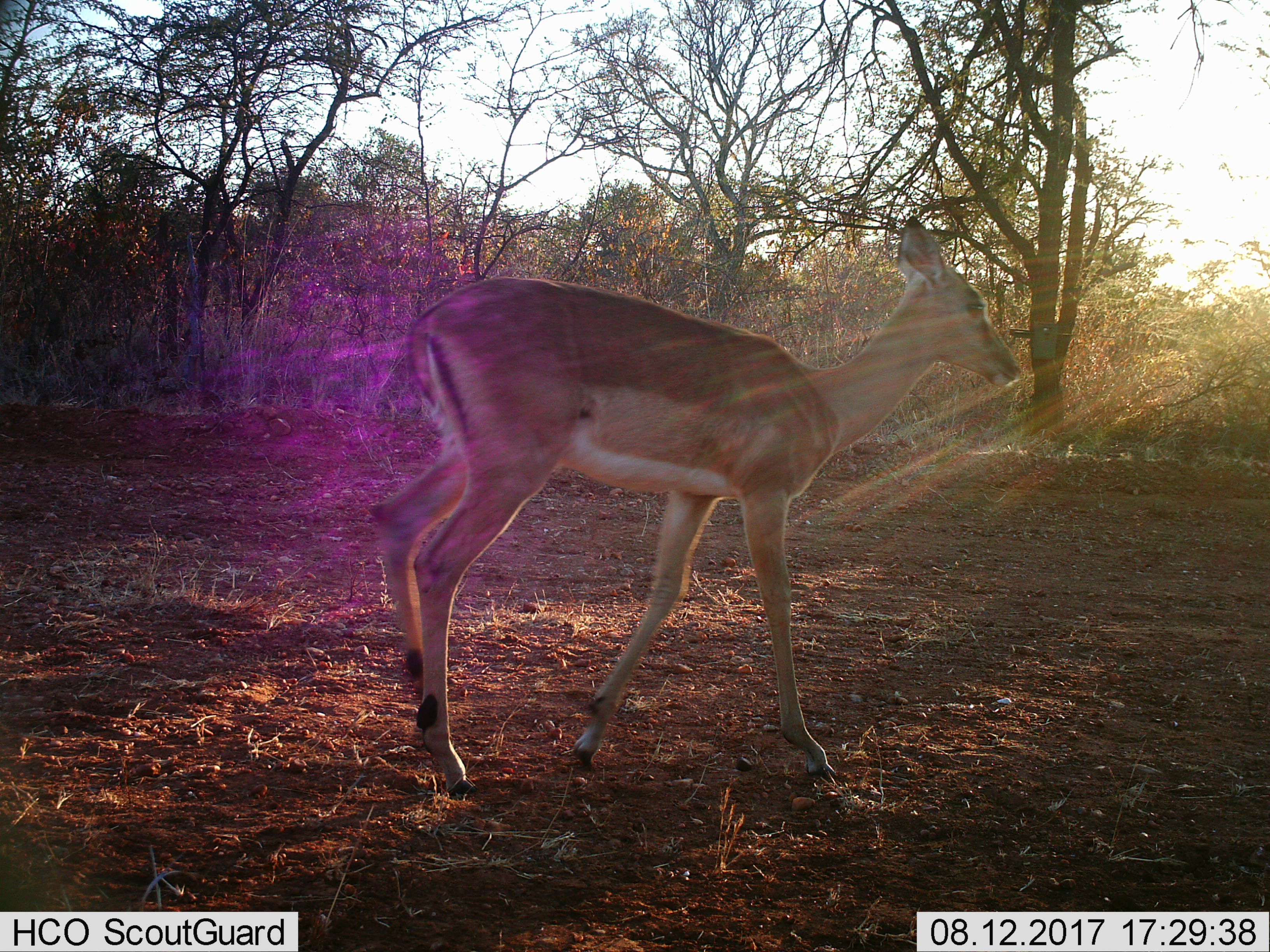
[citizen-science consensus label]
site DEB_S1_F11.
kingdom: Animalia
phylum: Chordata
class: Mammalia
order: Artiodactyla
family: Bovidae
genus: Aepyceros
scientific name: Aepyceros melampus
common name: impala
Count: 1.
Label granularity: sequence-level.